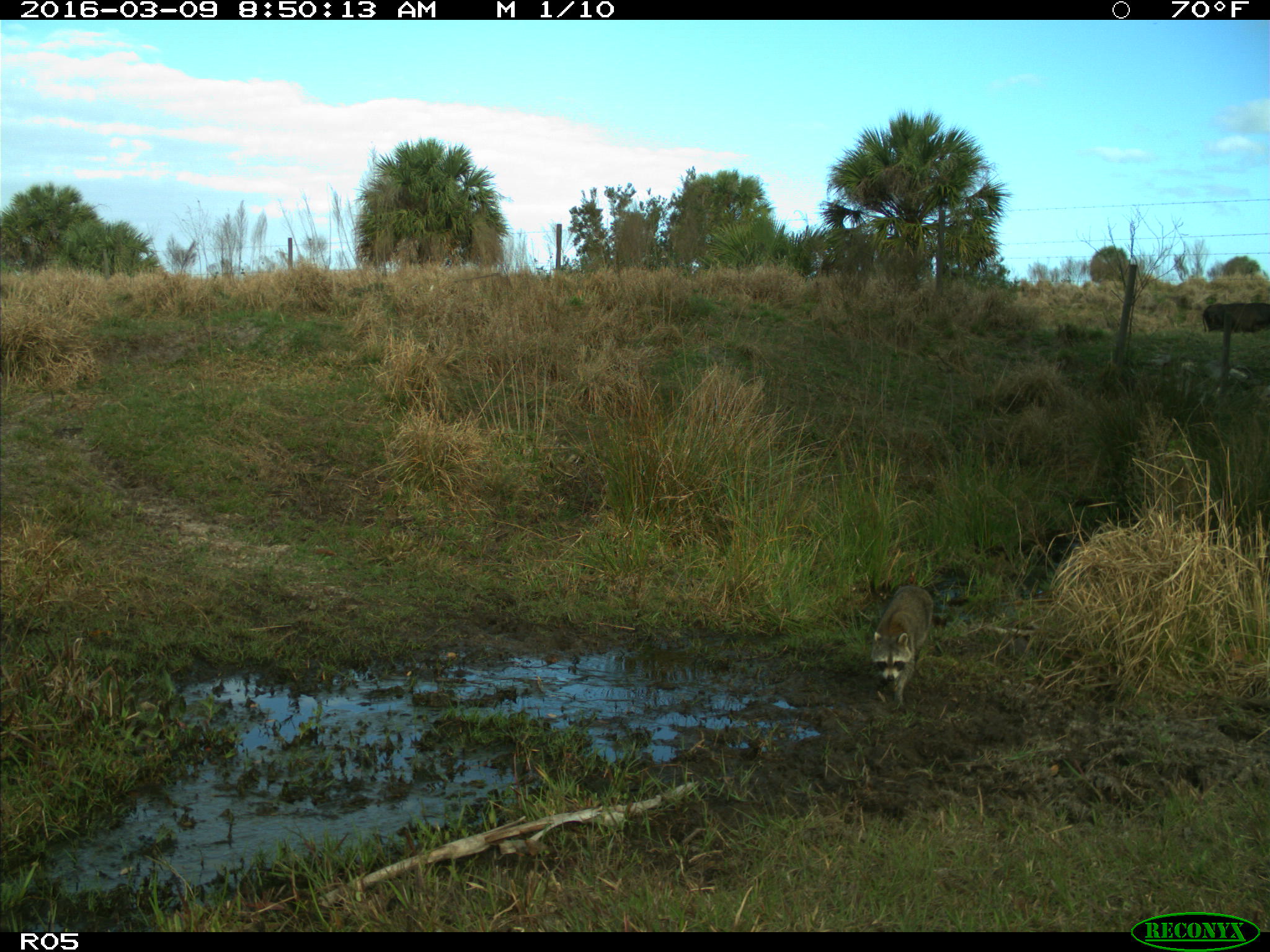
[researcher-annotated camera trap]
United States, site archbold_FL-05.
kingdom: Animalia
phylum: Chordata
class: Mammalia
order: Artiodactyla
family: Bovidae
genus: Bos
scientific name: Bos taurus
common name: domestic cow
Bos taurus (domestic cow).